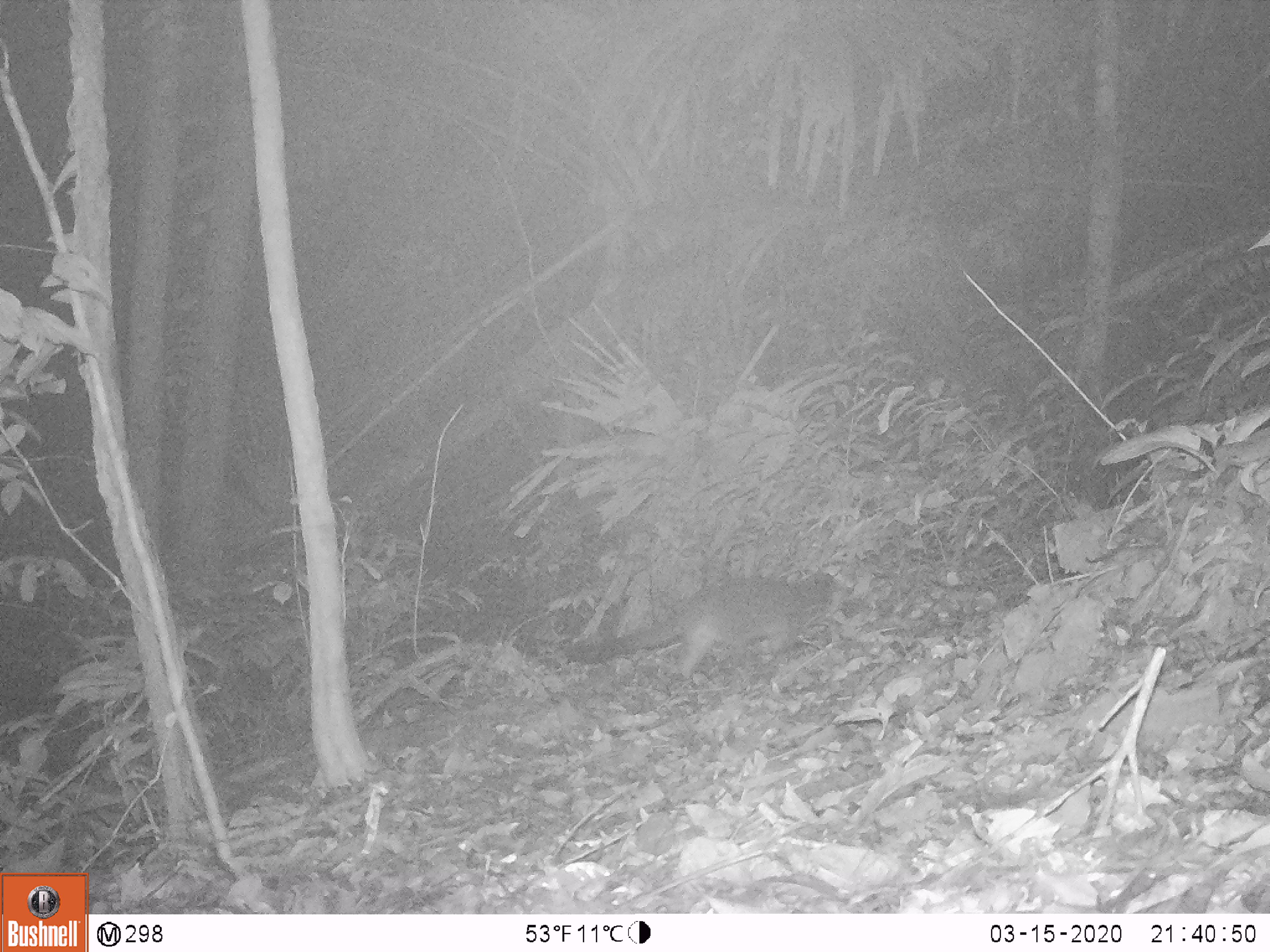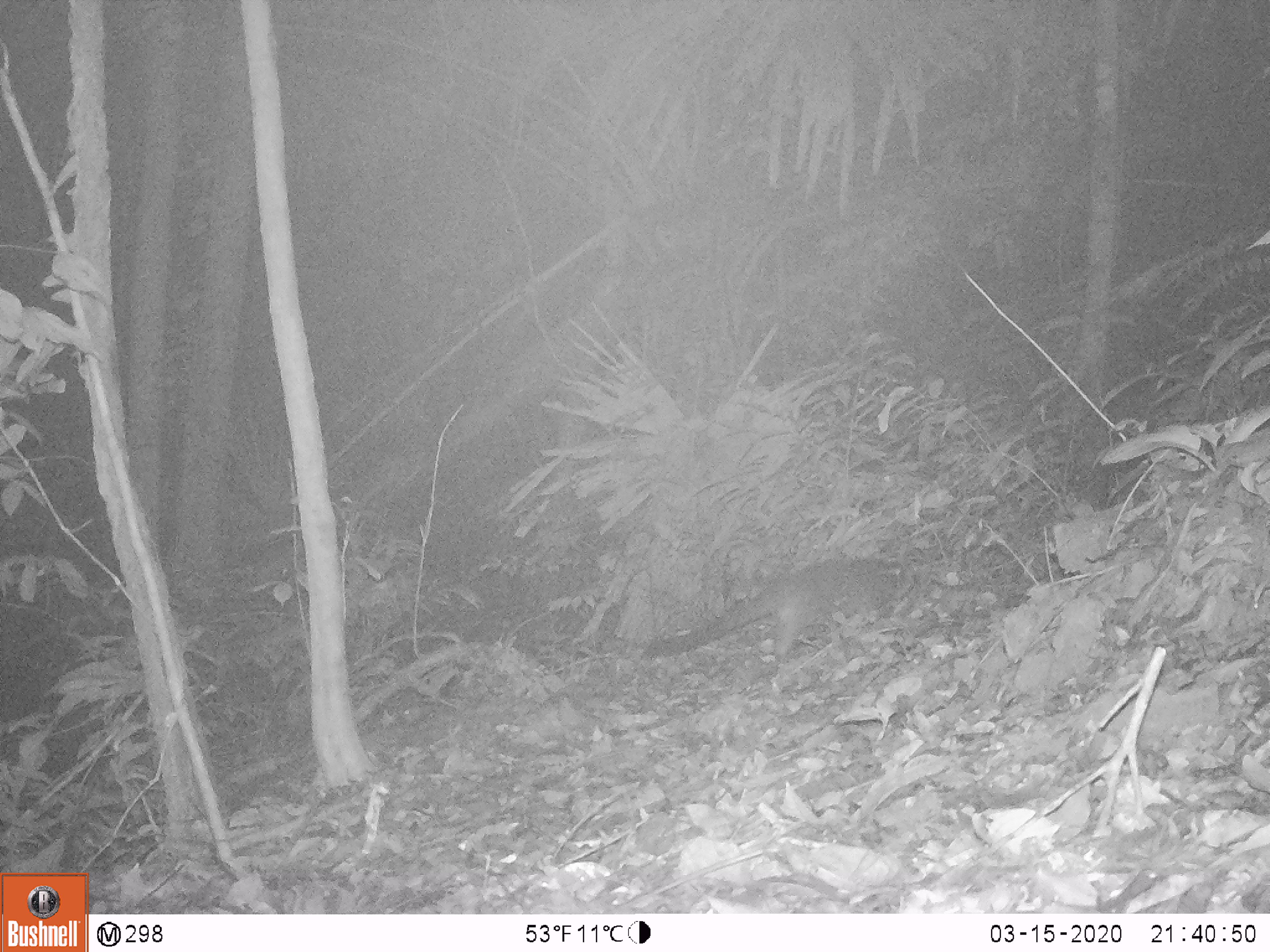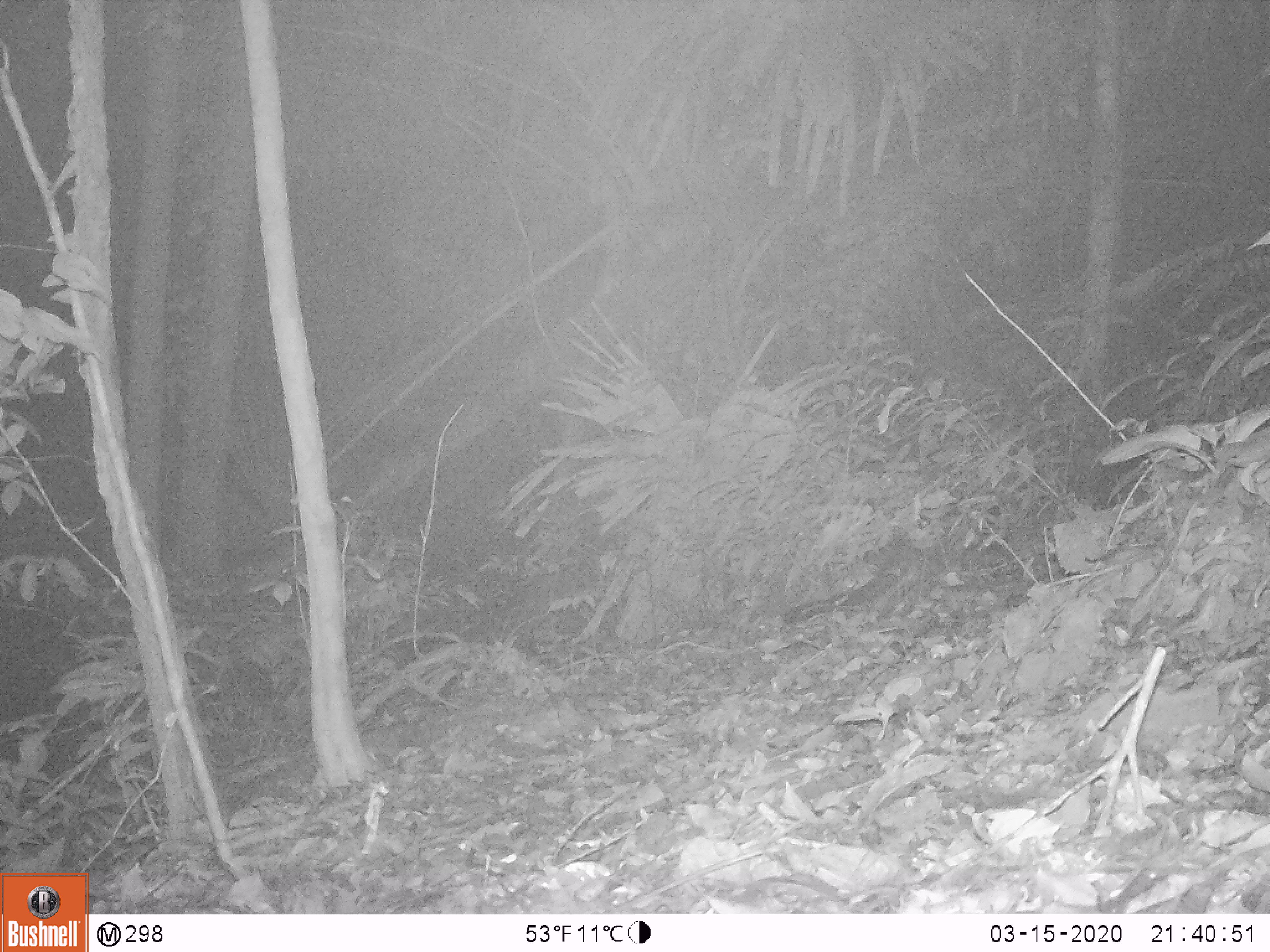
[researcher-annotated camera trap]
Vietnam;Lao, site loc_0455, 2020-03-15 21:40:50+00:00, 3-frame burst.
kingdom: Animalia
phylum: Chordata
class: Mammalia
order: Carnivora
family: Viverridae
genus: Paguma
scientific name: Paguma larvata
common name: masked palm civet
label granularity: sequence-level